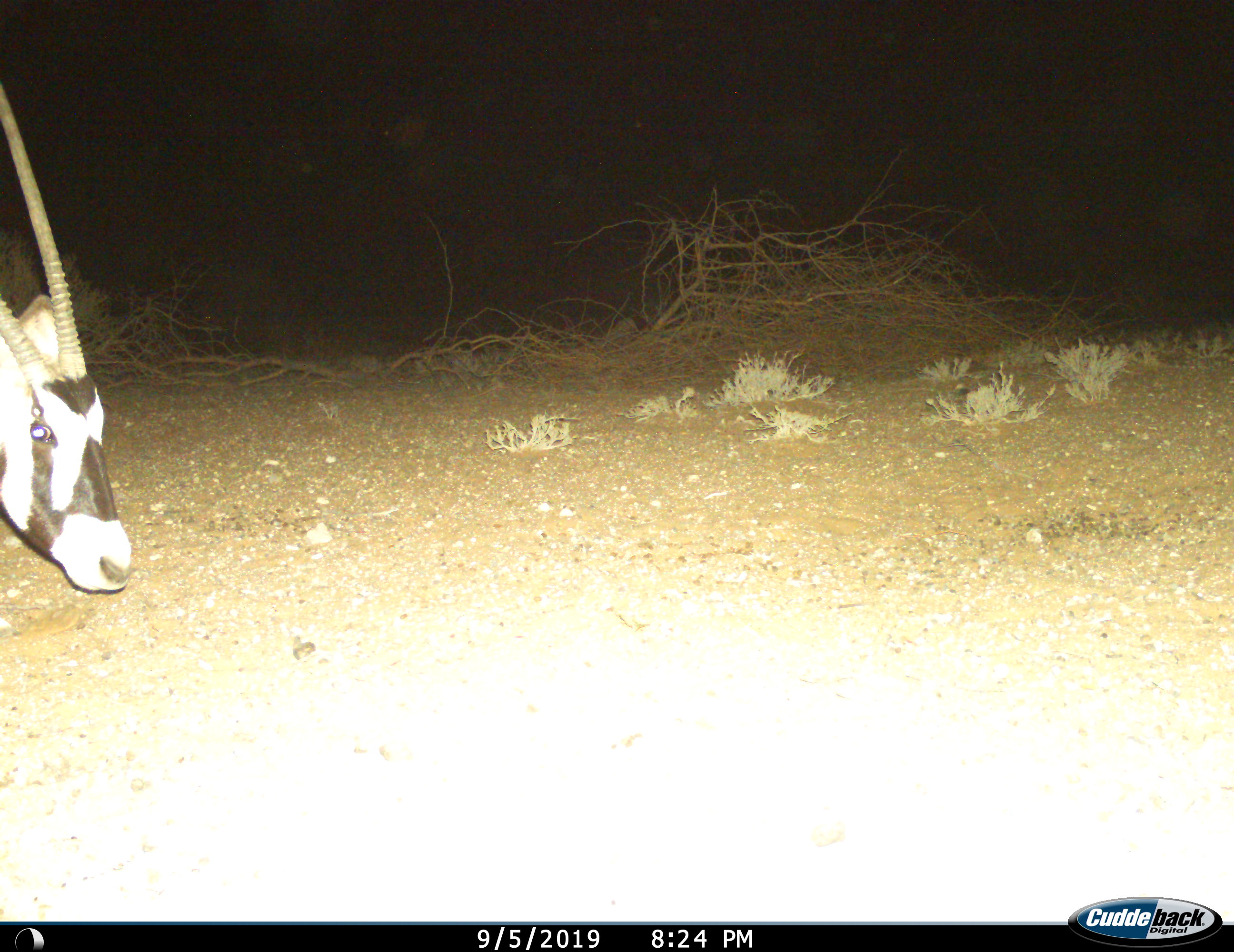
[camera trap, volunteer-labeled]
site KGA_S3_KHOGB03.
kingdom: Animalia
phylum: Chordata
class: Mammalia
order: Artiodactyla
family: Bovidae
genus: Oryx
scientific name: Oryx gazella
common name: gemsbok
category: oryx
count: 1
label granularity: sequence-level